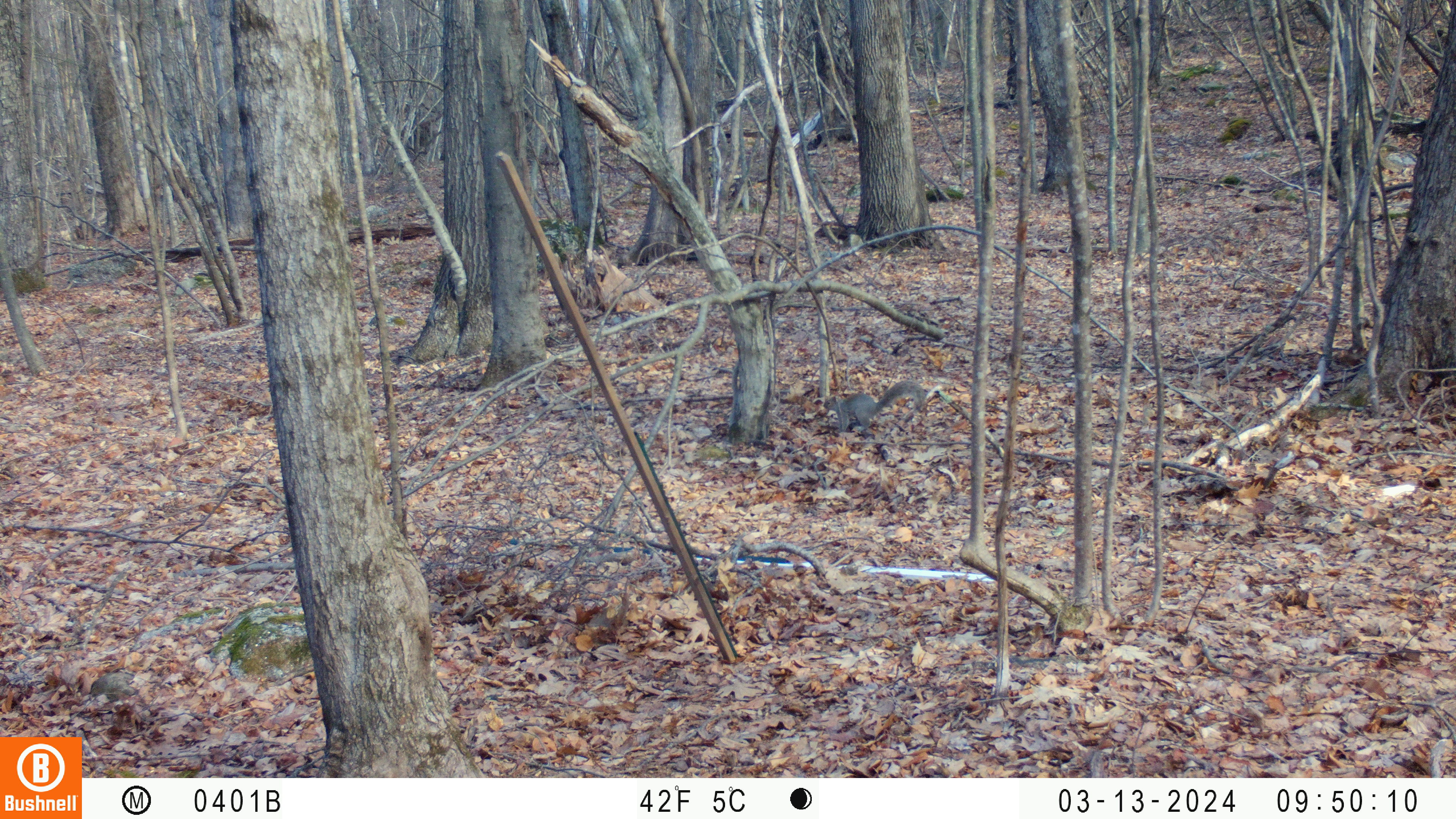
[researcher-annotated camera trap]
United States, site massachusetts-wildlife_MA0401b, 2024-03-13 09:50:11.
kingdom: Animalia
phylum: Chordata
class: Mammalia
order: Rodentia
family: Sciuridae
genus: Sciurus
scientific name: Sciurus carolinensis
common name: gray squirrel